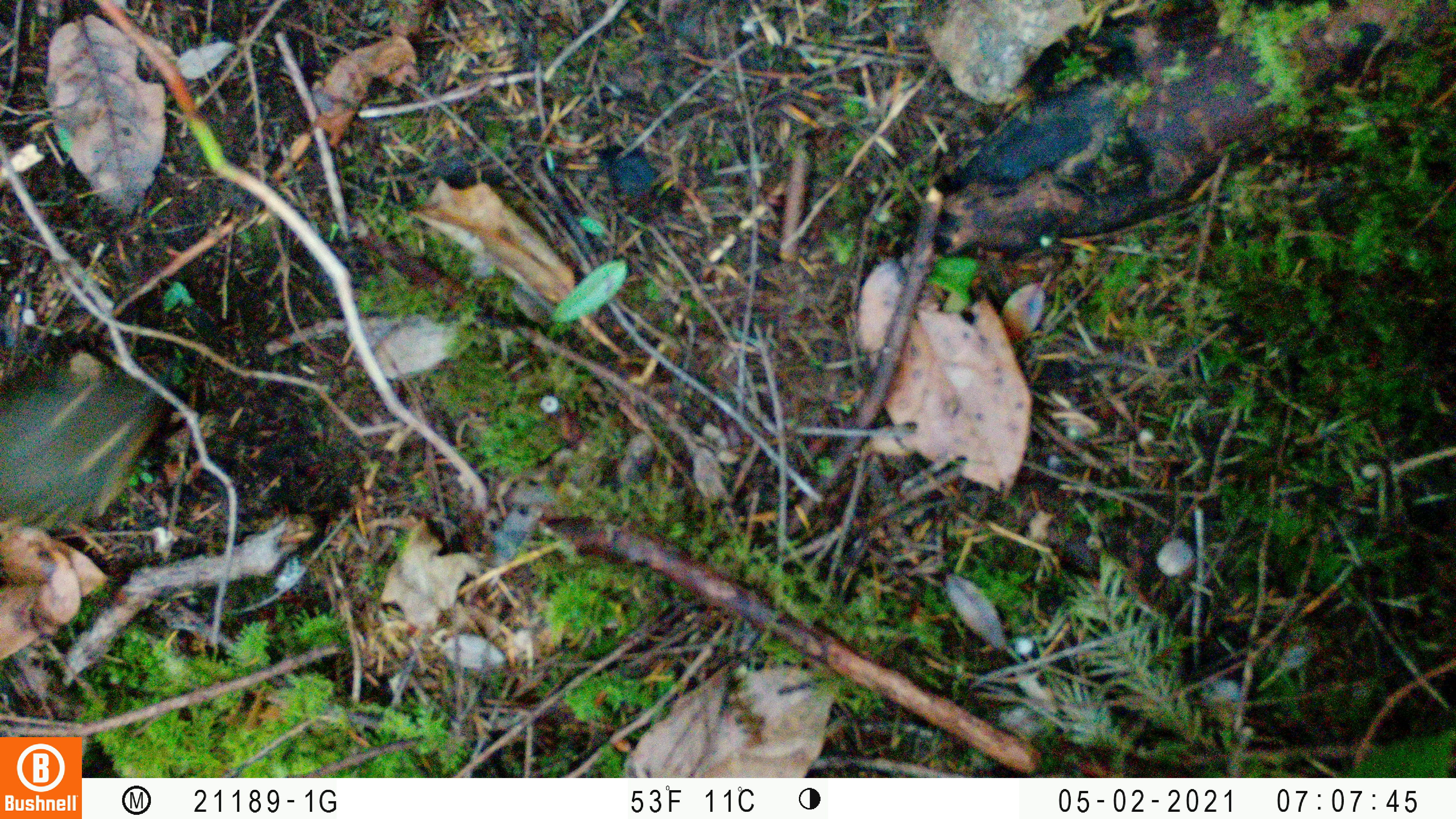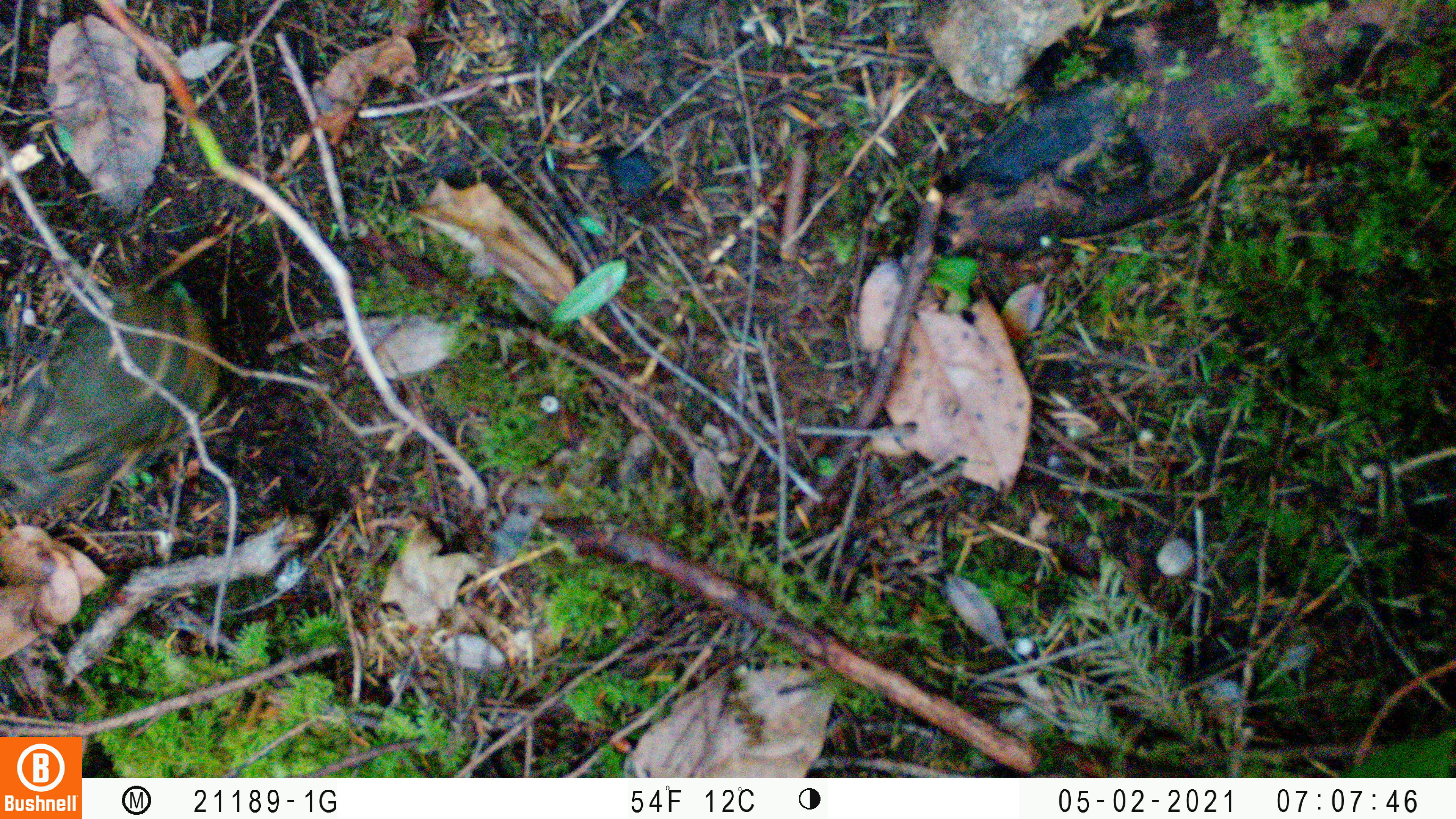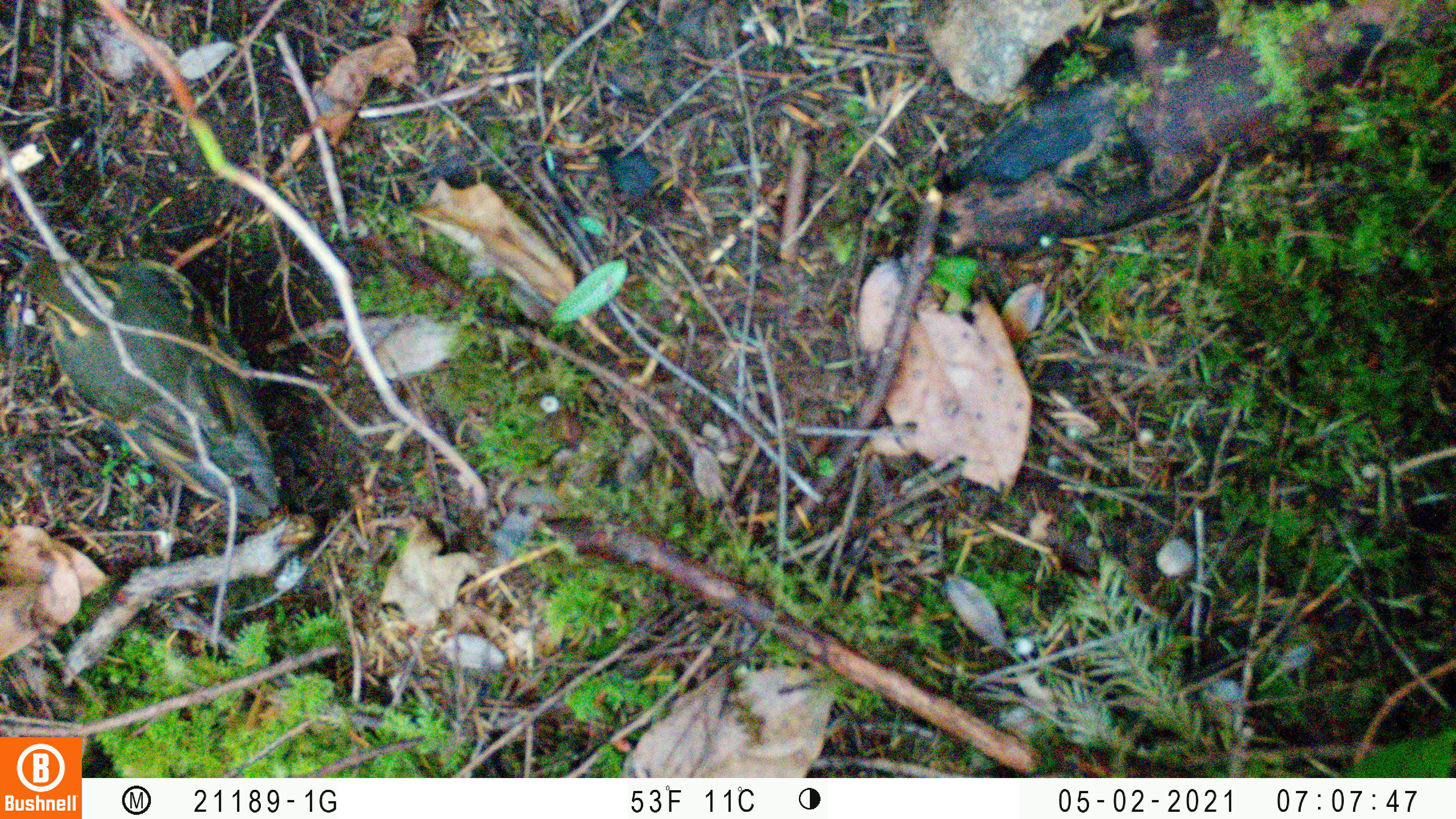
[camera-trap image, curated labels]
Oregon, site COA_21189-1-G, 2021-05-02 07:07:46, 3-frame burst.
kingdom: Animalia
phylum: Chordata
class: Aves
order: Passeriformes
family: Turdidae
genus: Ixoreus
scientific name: Ixoreus naevius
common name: varied thrush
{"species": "varied thrush (Ixoreus naevius)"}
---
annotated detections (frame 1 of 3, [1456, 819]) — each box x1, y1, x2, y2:
varied thrush: 0, 348, 183, 529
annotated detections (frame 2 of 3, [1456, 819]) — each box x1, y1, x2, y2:
varied thrush: 4, 257, 221, 524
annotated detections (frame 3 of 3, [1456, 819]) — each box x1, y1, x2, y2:
varied thrush: 0, 239, 284, 521